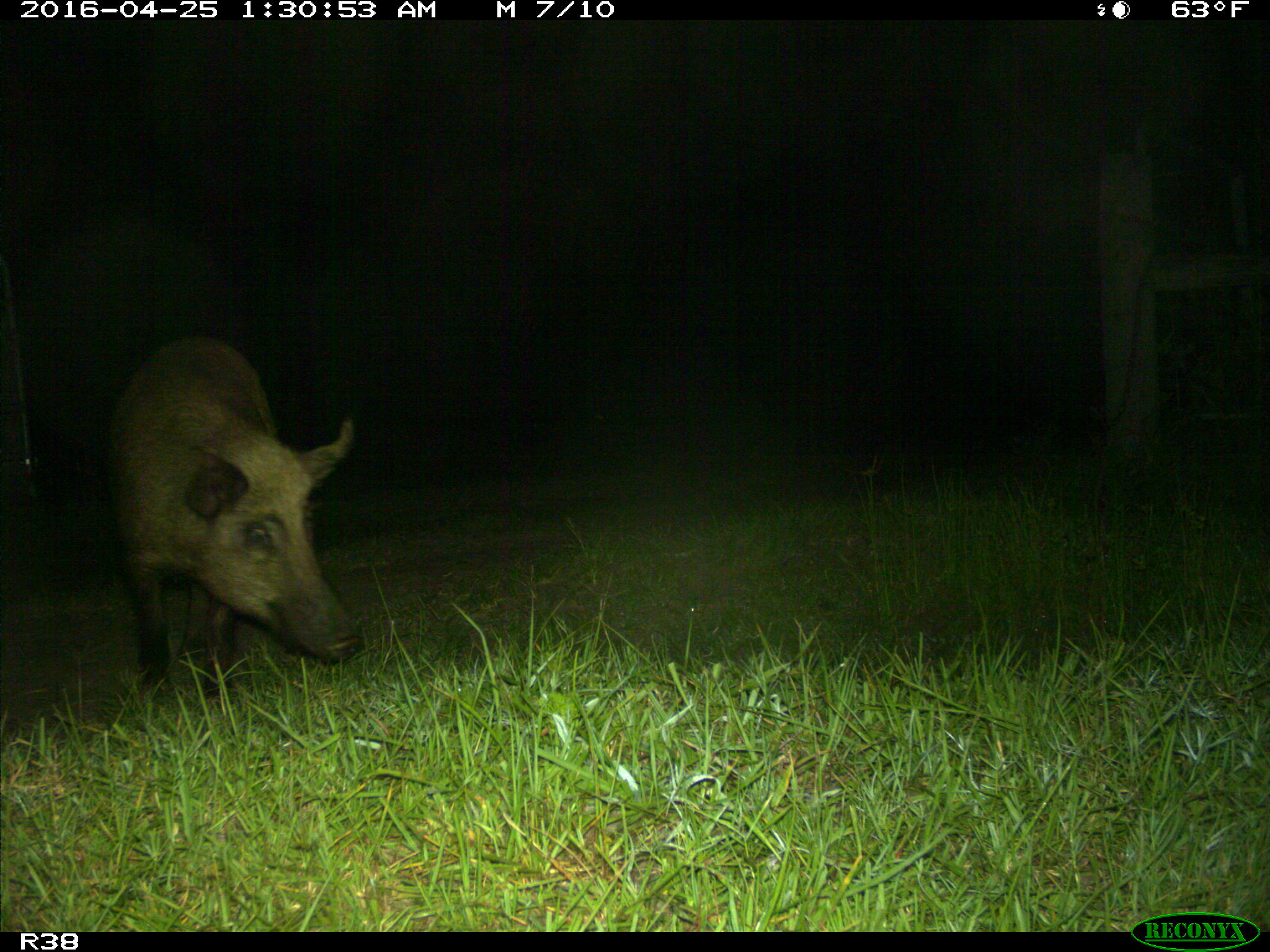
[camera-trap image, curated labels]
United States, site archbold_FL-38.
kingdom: Animalia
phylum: Chordata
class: Mammalia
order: Artiodactyla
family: Suidae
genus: Sus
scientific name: Sus scrofa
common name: wild boar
Sus scrofa (wild boar).